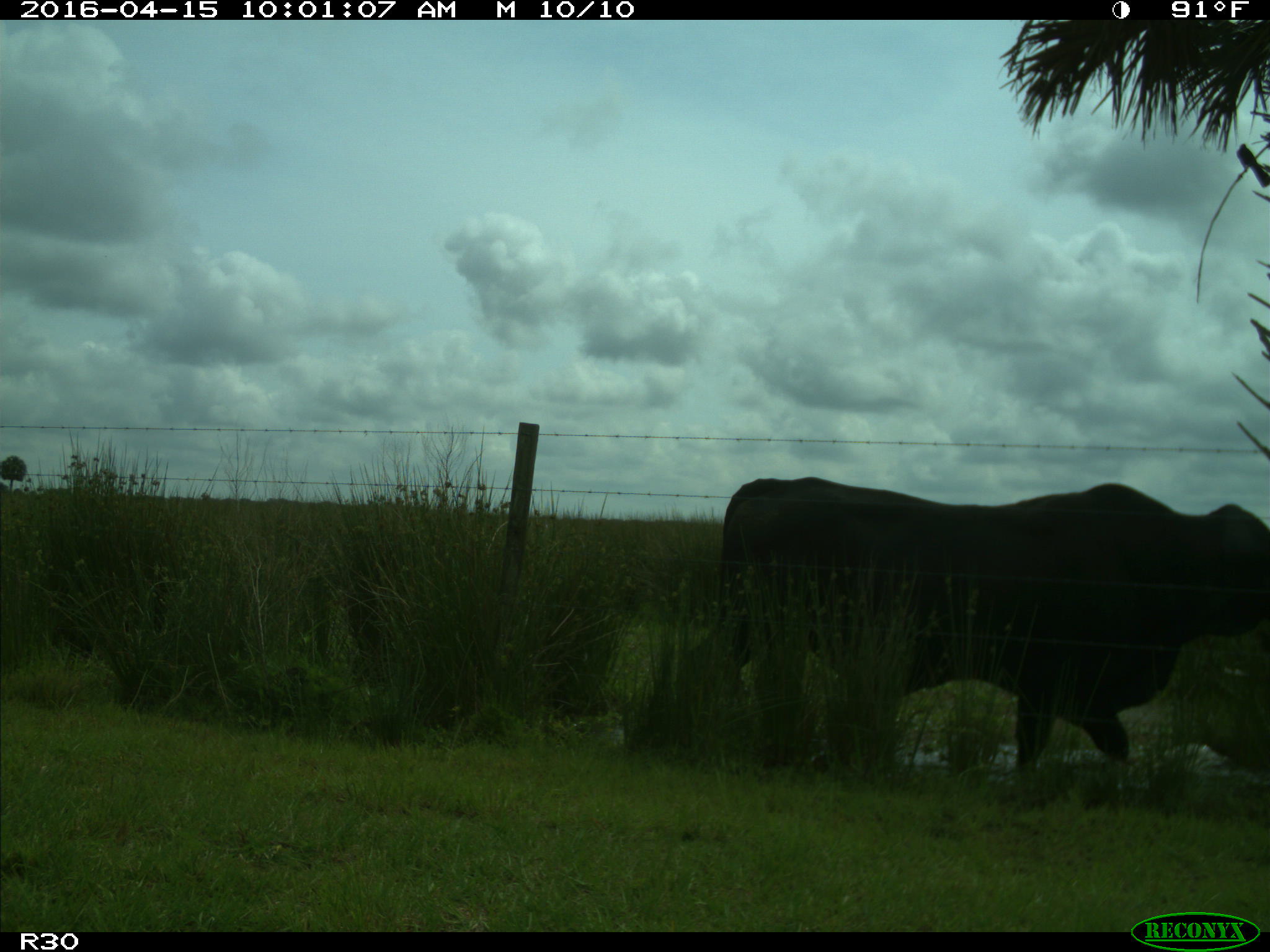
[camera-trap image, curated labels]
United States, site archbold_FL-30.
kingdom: Animalia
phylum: Chordata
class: Mammalia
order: Artiodactyla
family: Bovidae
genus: Bos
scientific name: Bos taurus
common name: domestic cow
Bos taurus (domestic cow).